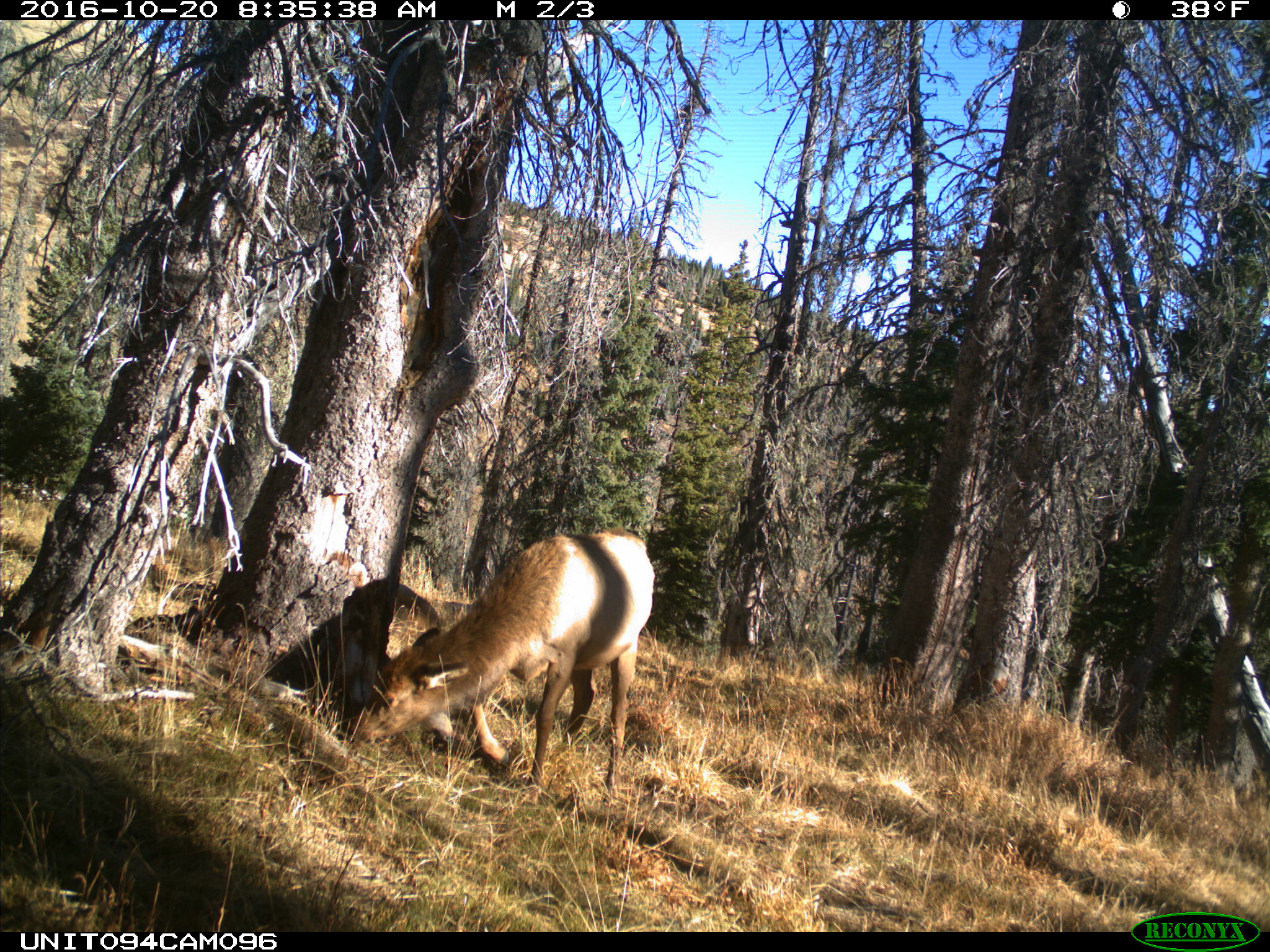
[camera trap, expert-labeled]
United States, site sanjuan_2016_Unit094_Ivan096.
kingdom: Animalia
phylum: Chordata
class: Mammalia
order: Artiodactyla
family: Cervidae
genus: Cervus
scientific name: Cervus elaphus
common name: red deer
Cervus elaphus (red deer).